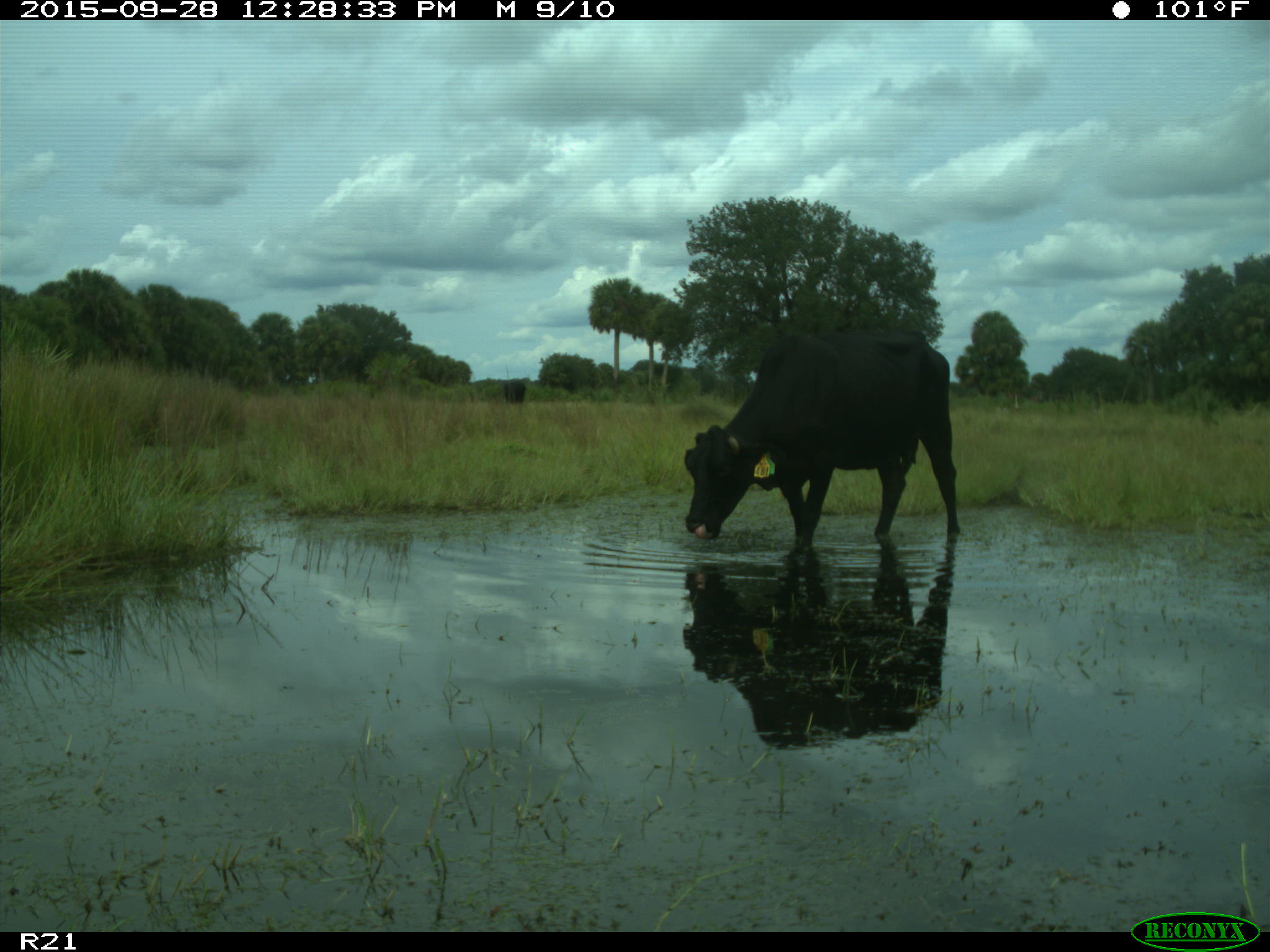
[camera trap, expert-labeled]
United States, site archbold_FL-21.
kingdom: Animalia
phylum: Chordata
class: Mammalia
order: Artiodactyla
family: Bovidae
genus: Bos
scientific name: Bos taurus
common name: domestic cow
Bos taurus (domestic cow).